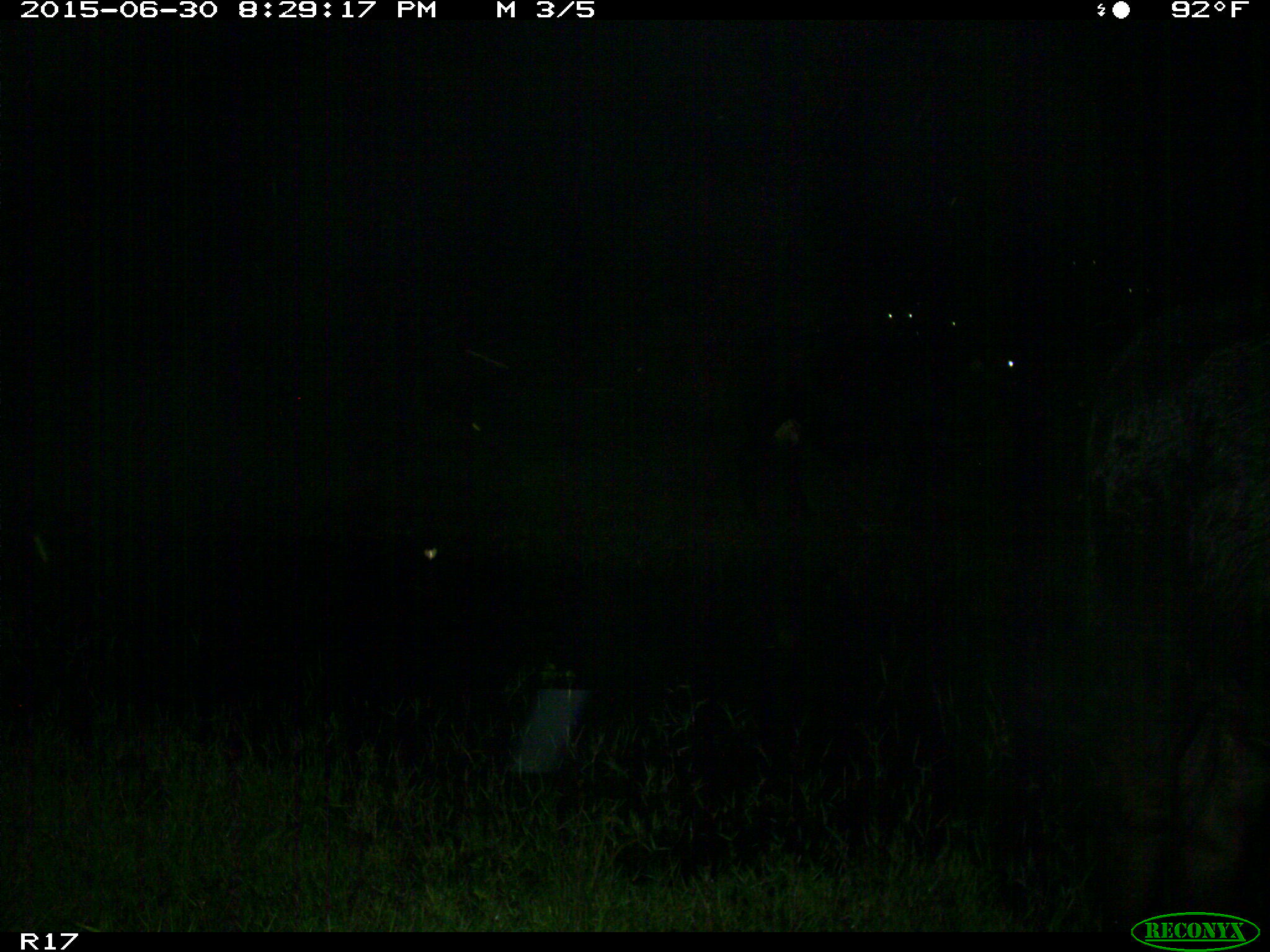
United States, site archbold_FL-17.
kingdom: Animalia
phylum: Chordata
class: Mammalia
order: Artiodactyla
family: Bovidae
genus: Bos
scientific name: Bos taurus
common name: domestic cow